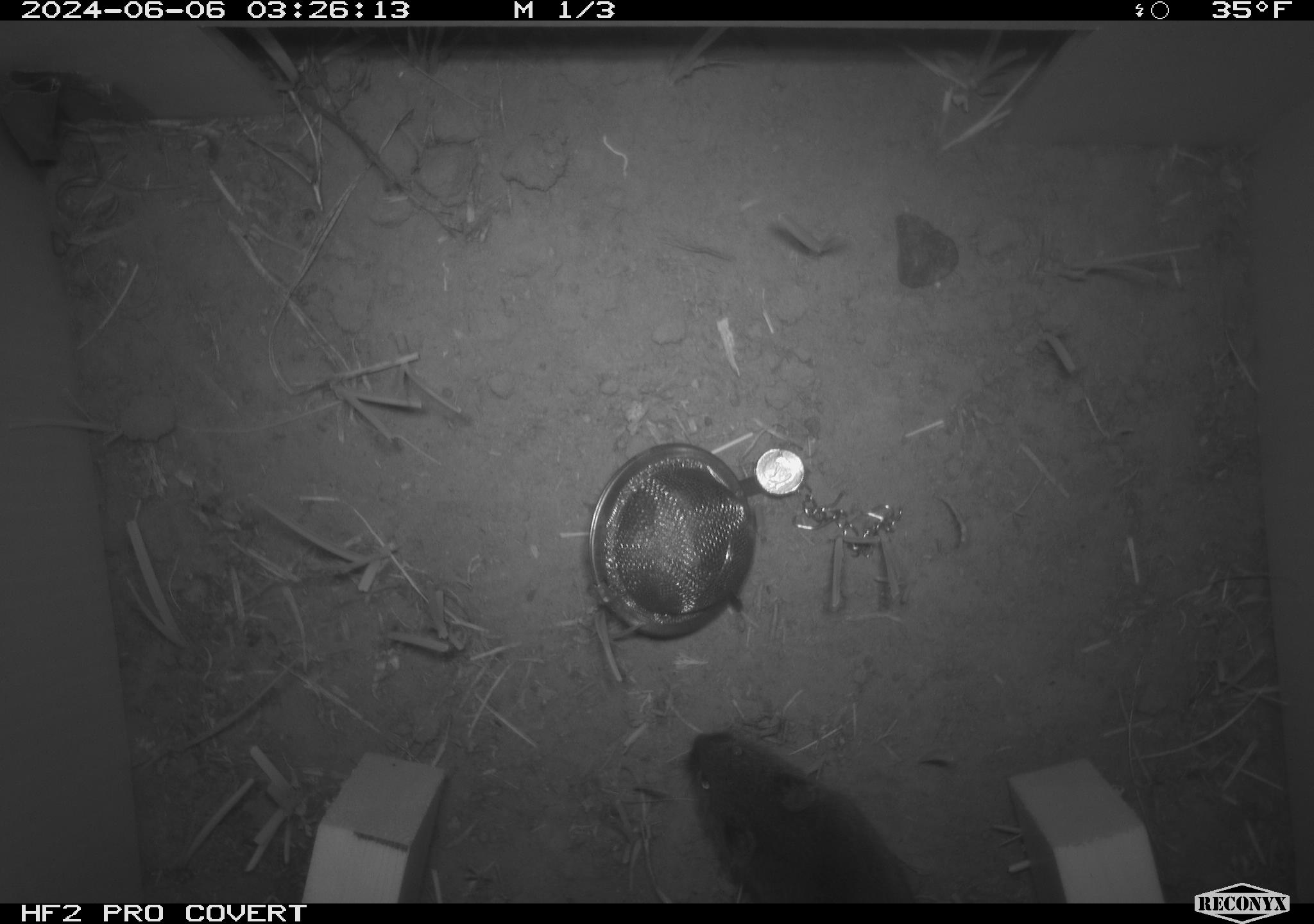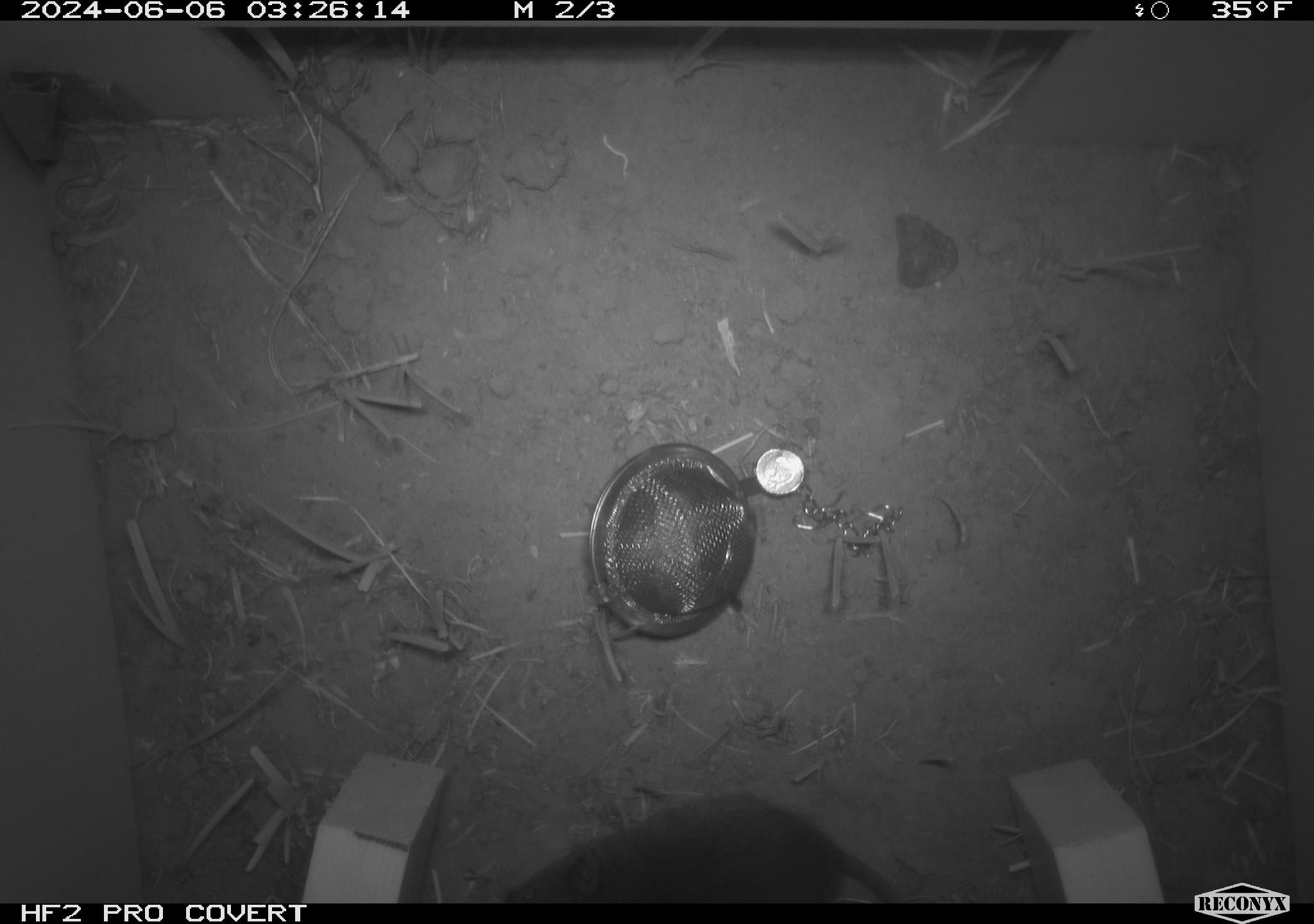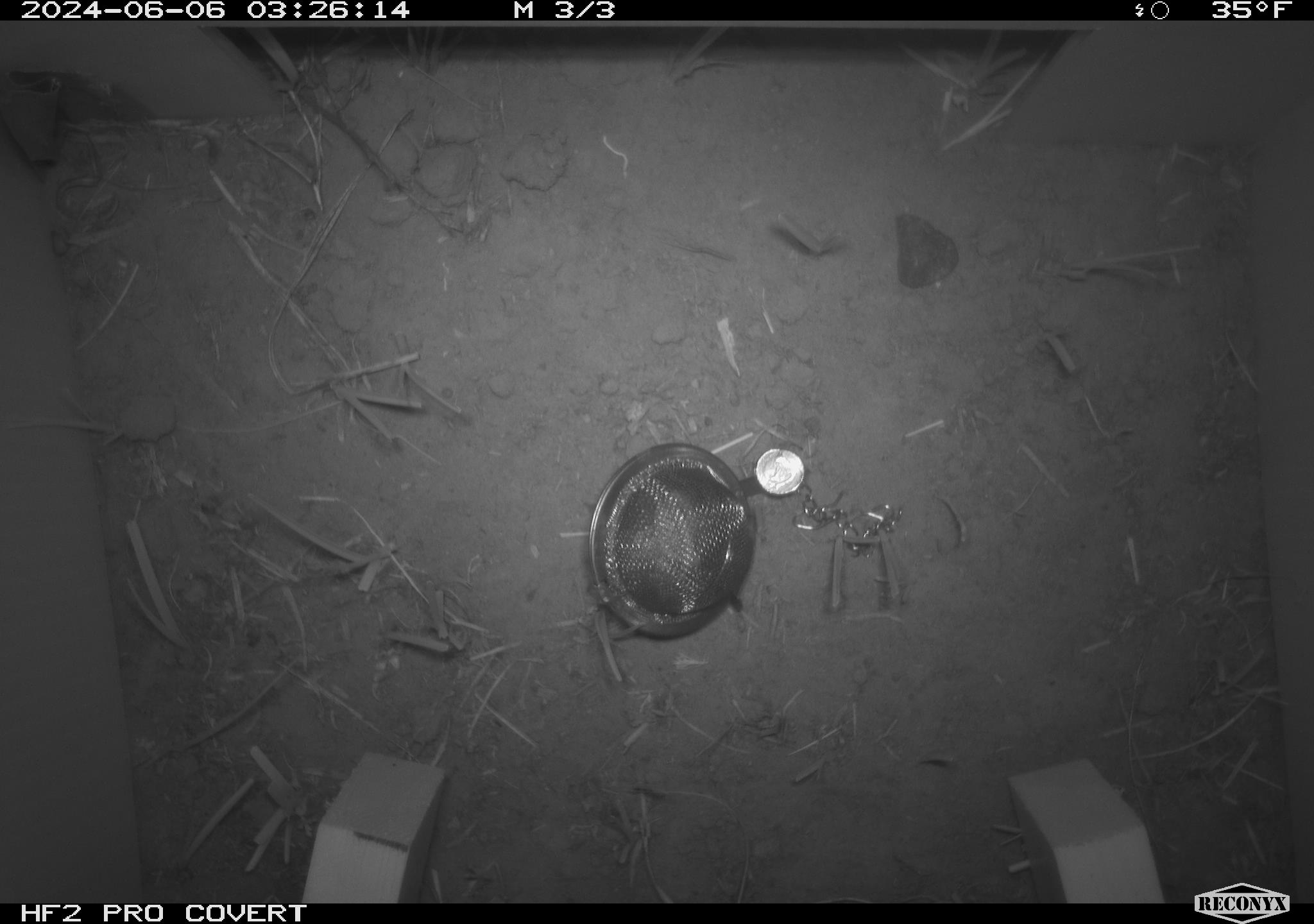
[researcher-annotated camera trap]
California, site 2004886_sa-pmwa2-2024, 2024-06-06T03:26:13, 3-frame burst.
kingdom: Animalia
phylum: Chordata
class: Mammalia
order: Rodentia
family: Cricetidae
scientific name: Arvicolinae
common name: voles, lemmings, and muskrats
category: arvicolinae subfamily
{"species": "arvicolinae subfamily (voles, lemmings, and muskrats) (Arvicolinae)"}